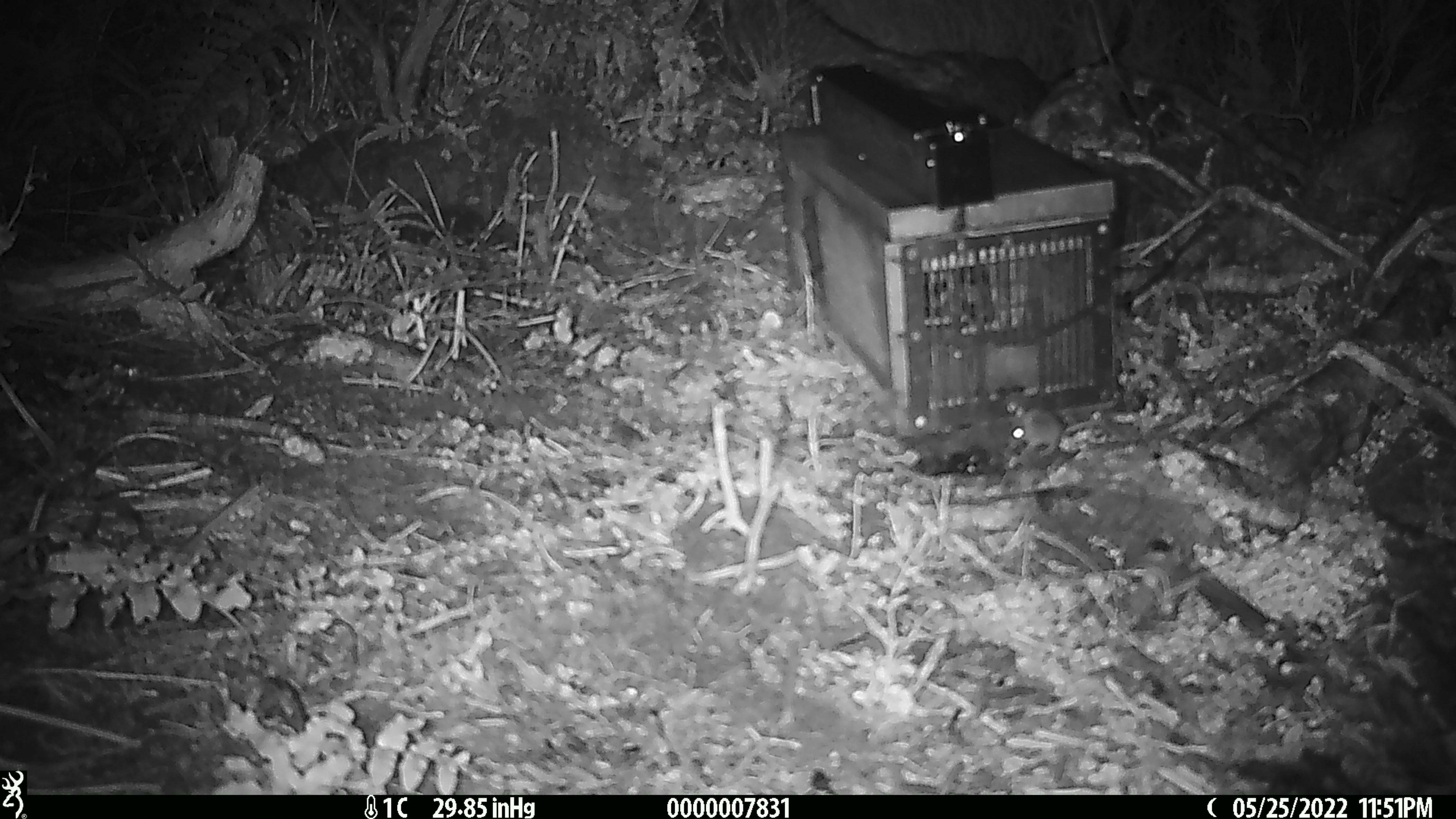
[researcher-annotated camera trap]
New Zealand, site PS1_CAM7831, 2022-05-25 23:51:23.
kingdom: Animalia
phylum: Chordata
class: Mammalia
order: Rodentia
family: Muridae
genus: Mus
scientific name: Mus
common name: mouse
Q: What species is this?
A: Mouse (Mus).